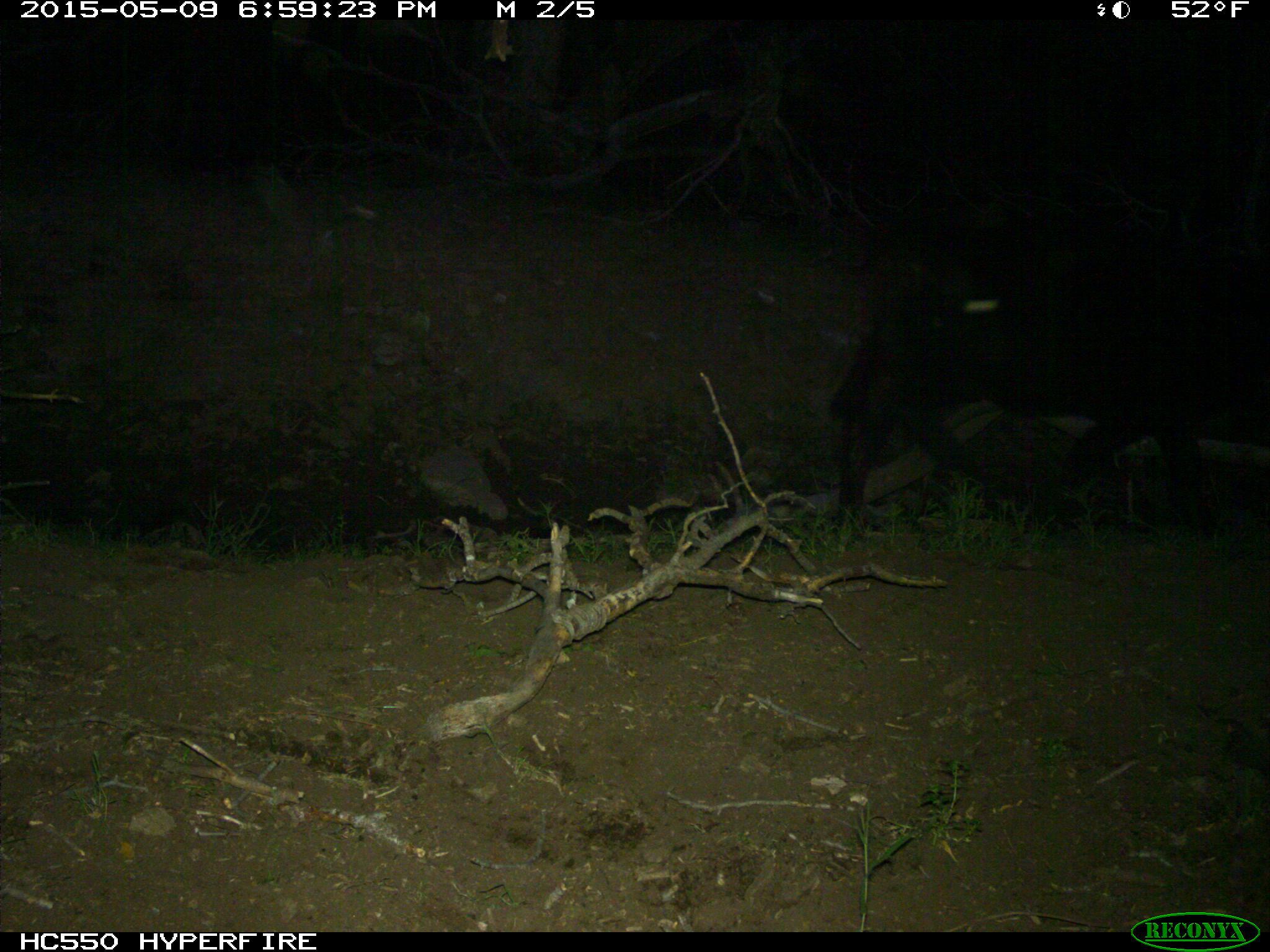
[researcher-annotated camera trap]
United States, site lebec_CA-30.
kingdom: Animalia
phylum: Chordata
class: Mammalia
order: Artiodactyla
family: Bovidae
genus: Bos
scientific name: Bos taurus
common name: domestic cow